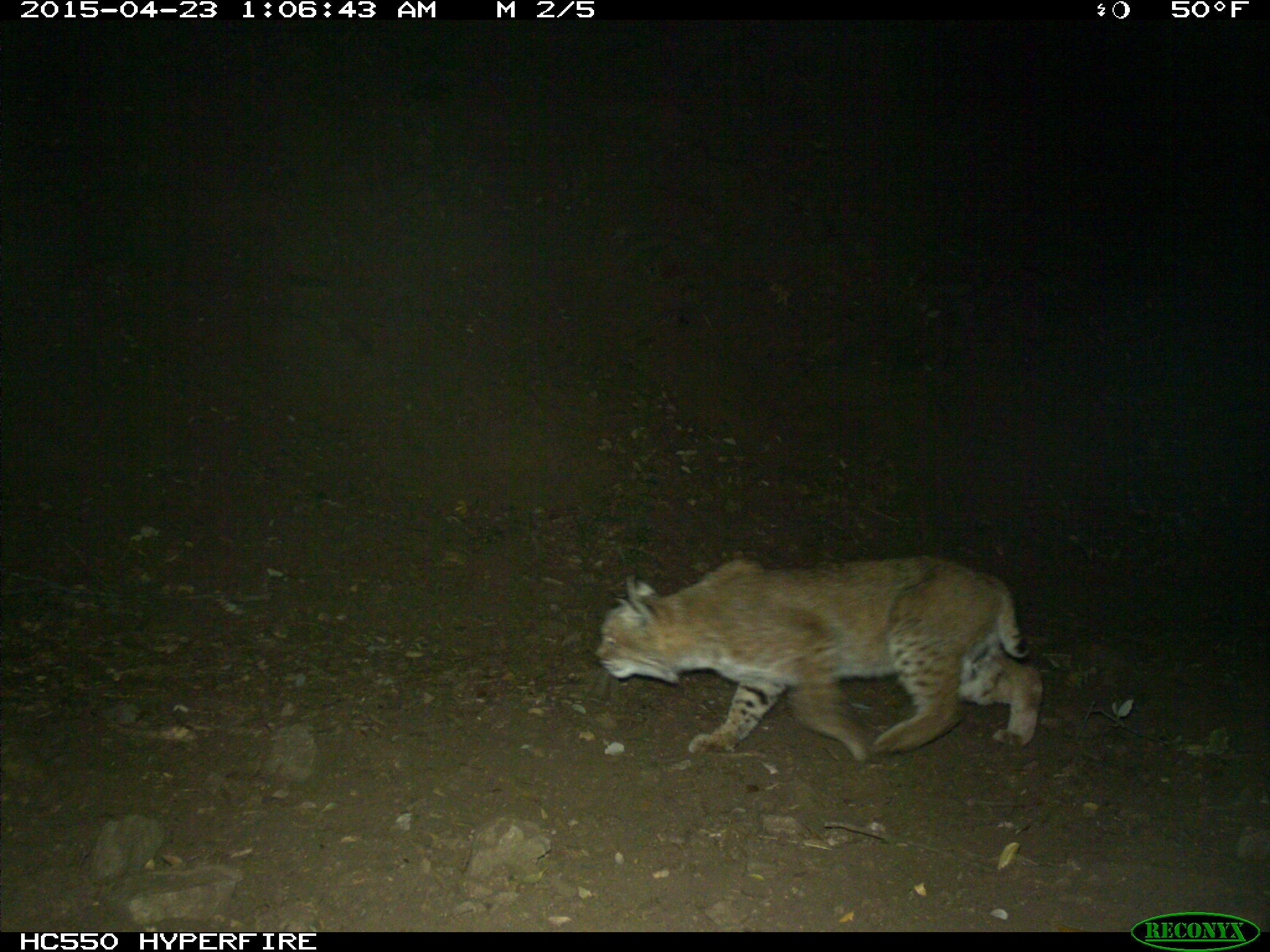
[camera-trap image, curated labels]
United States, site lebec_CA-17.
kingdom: Animalia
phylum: Chordata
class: Mammalia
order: Carnivora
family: Felidae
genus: Lynx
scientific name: Lynx rufus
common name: bobcat